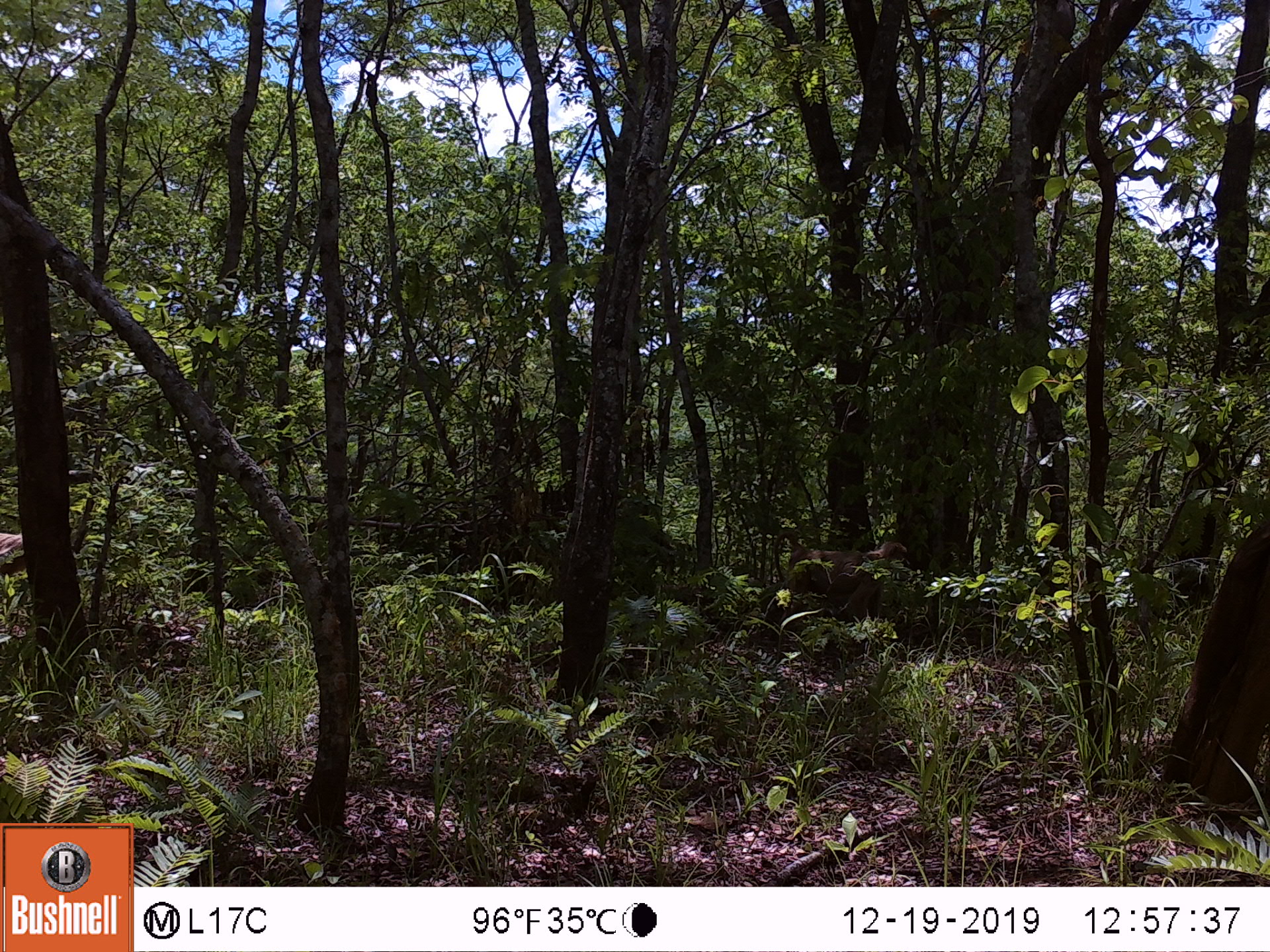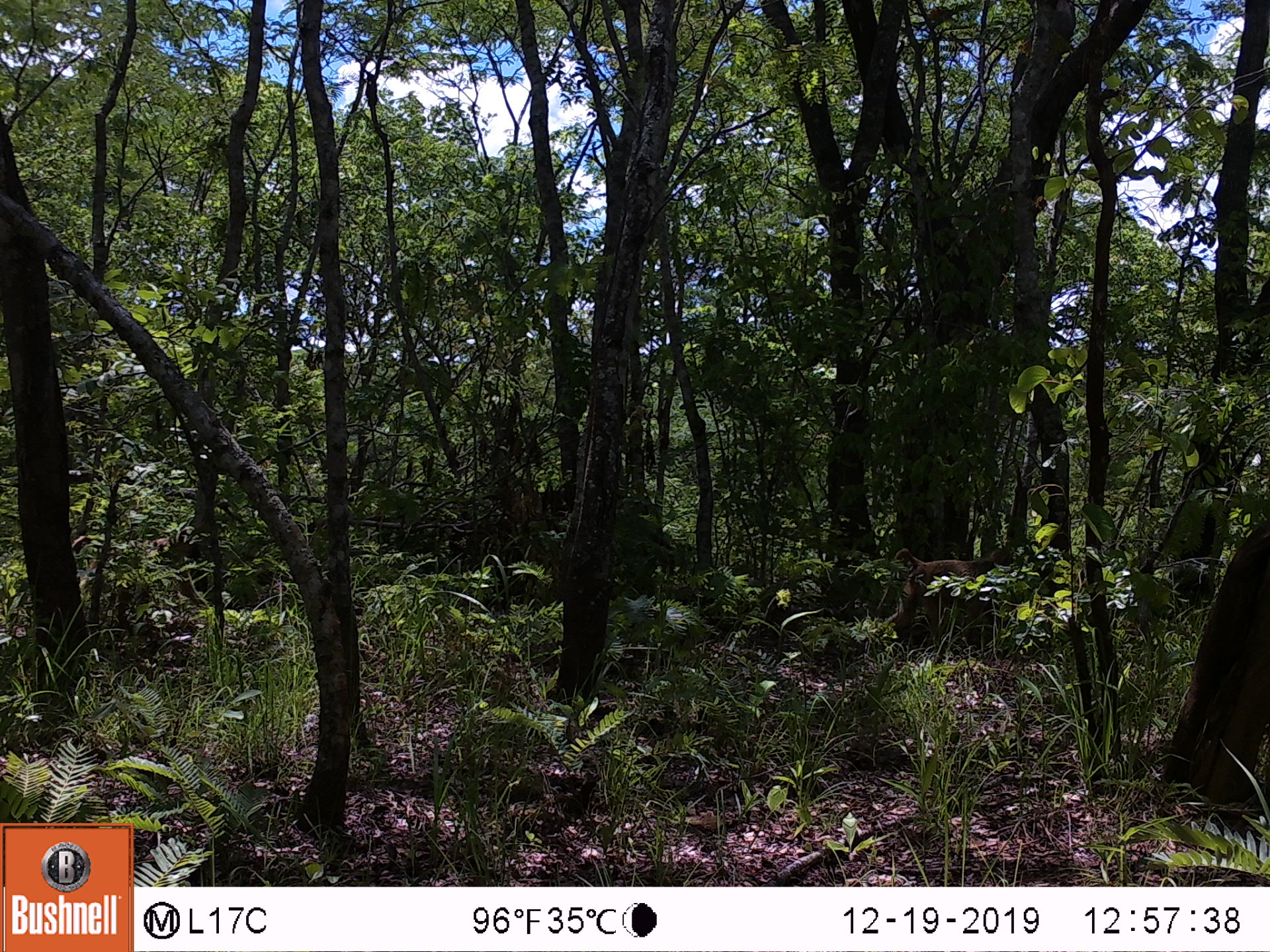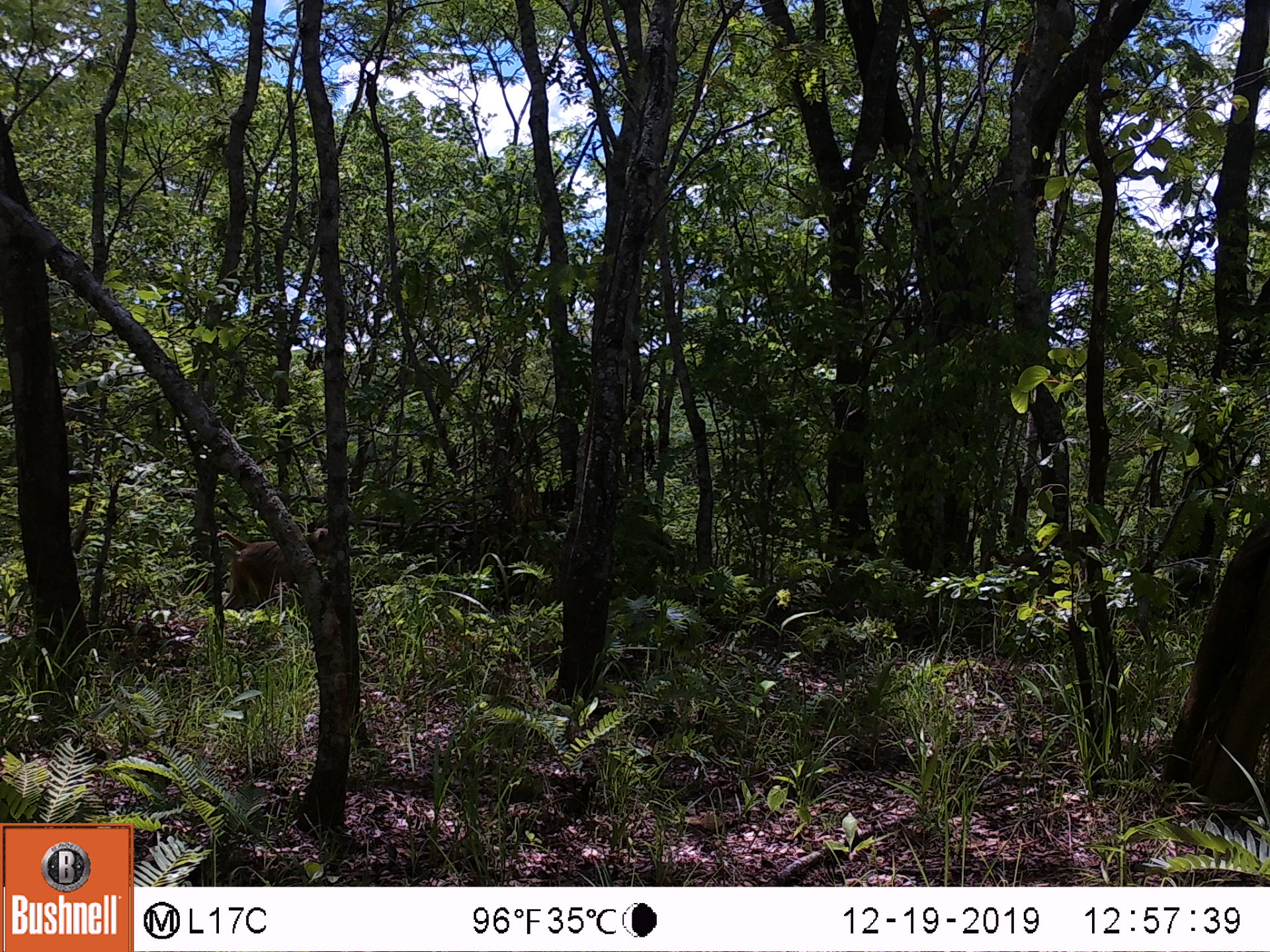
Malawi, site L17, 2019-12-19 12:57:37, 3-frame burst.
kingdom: Animalia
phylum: Chordata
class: Mammalia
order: Primates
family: Cercopithecidae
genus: Papio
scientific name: Papio cynocephalus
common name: yellow baboon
Yellow baboon (Papio cynocephalus), count 1.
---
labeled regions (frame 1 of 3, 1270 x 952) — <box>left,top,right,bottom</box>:
yellow baboon: <box>767,523,912,627</box>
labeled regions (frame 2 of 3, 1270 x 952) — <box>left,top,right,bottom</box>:
yellow baboon: <box>877,540,1022,644</box>; <box>66,525,206,624</box>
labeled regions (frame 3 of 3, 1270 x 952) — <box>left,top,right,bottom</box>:
yellow baboon: <box>202,529,332,623</box>; <box>978,525,1089,607</box>